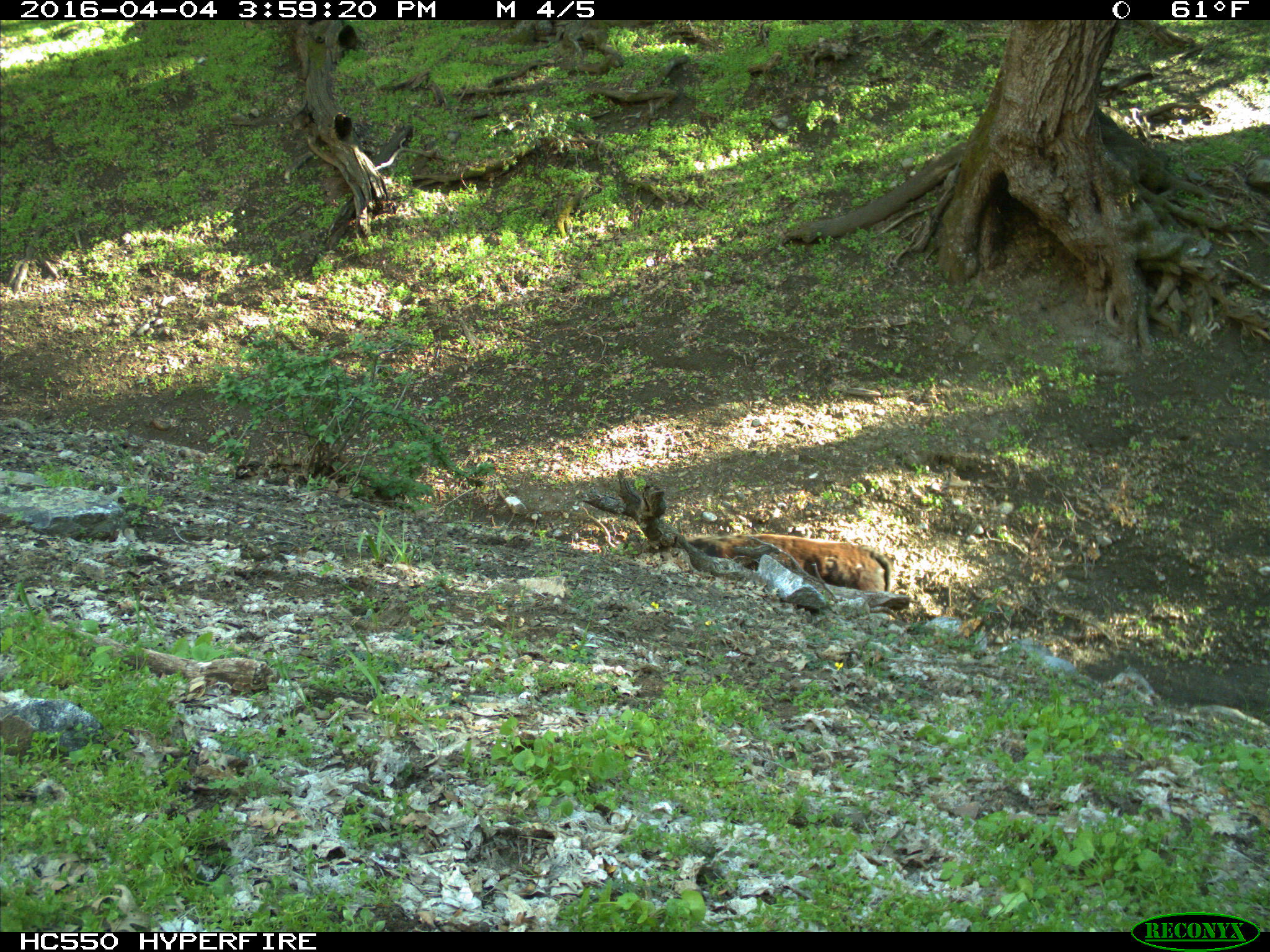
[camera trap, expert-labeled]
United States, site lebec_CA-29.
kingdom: Animalia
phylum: Chordata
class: Mammalia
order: Artiodactyla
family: Bovidae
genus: Bos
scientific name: Bos taurus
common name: domestic cow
Bos taurus (domestic cow).